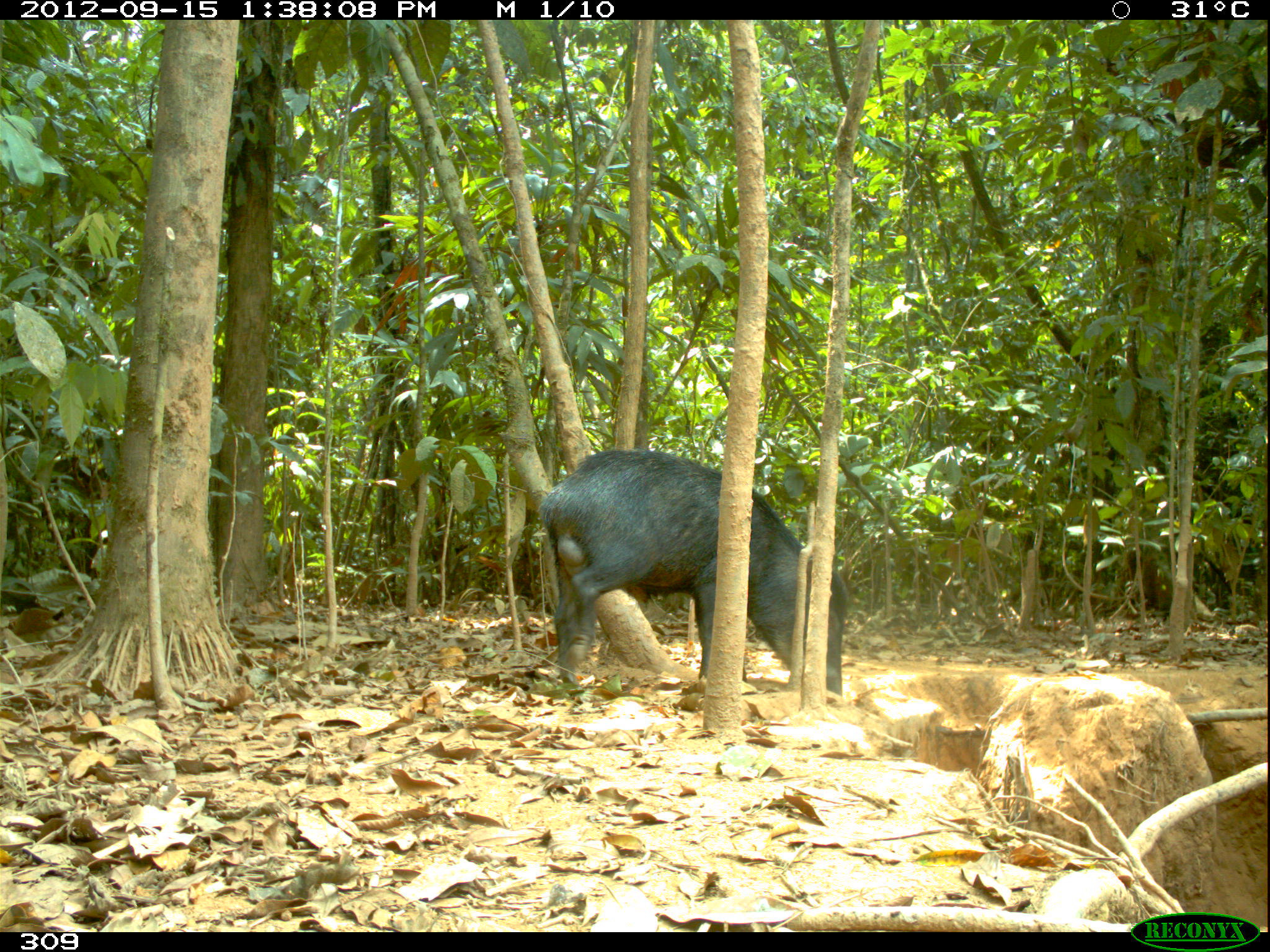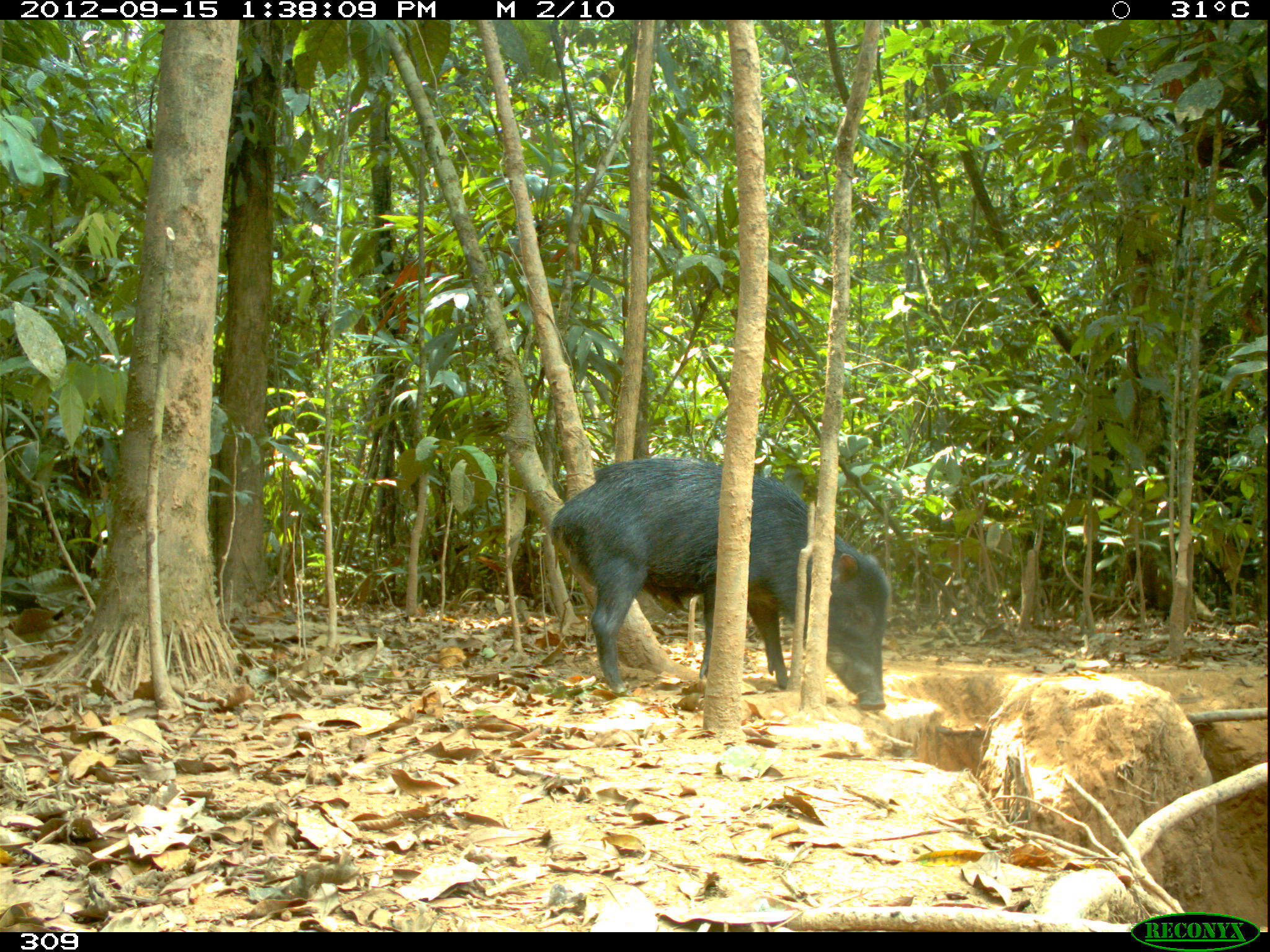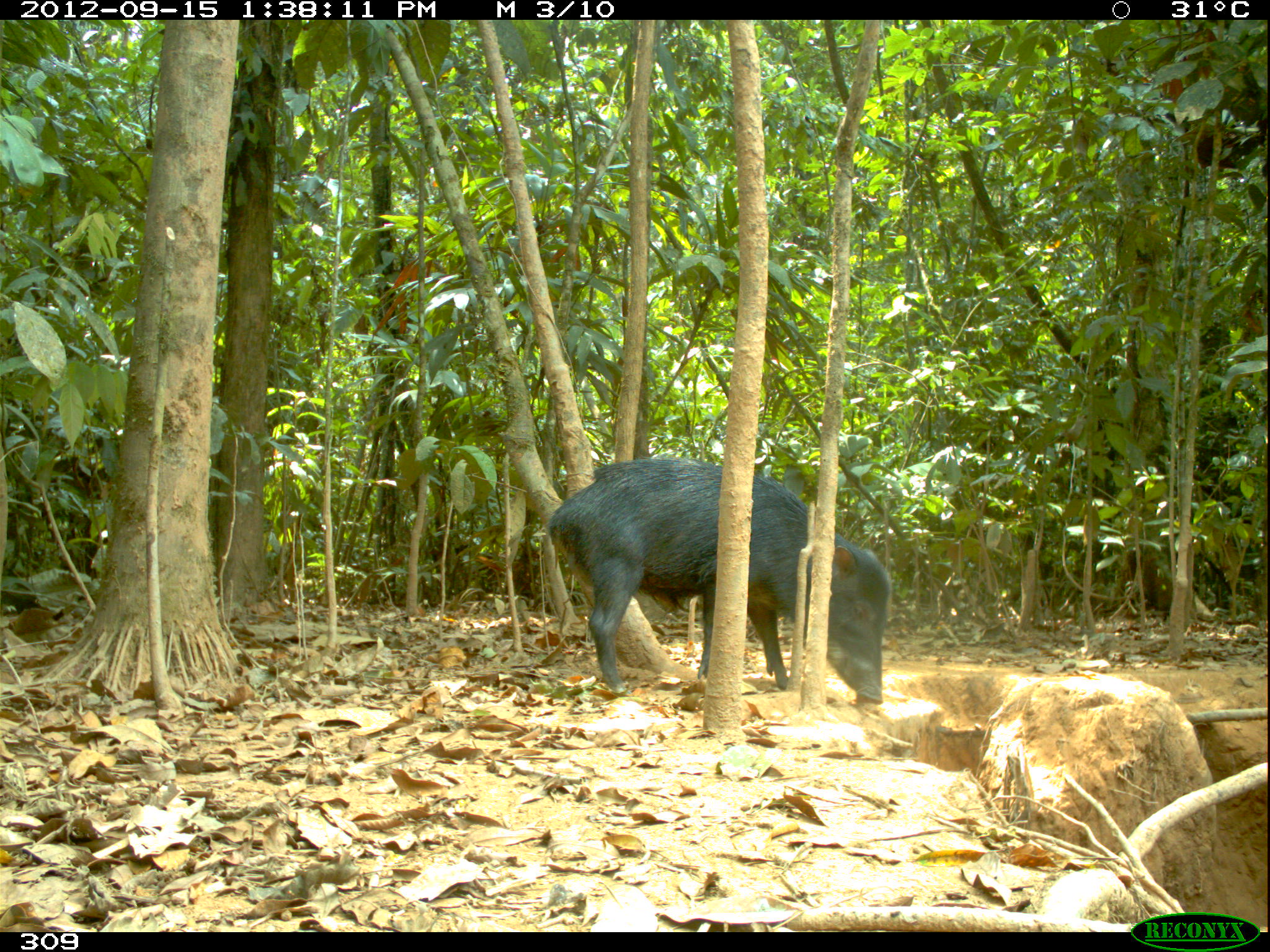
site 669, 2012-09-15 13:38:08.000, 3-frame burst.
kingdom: Animalia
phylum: Chordata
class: Mammalia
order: Artiodactyla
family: Tayassuidae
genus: Tayassu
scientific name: Tayassu pecari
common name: white-lipped peccary